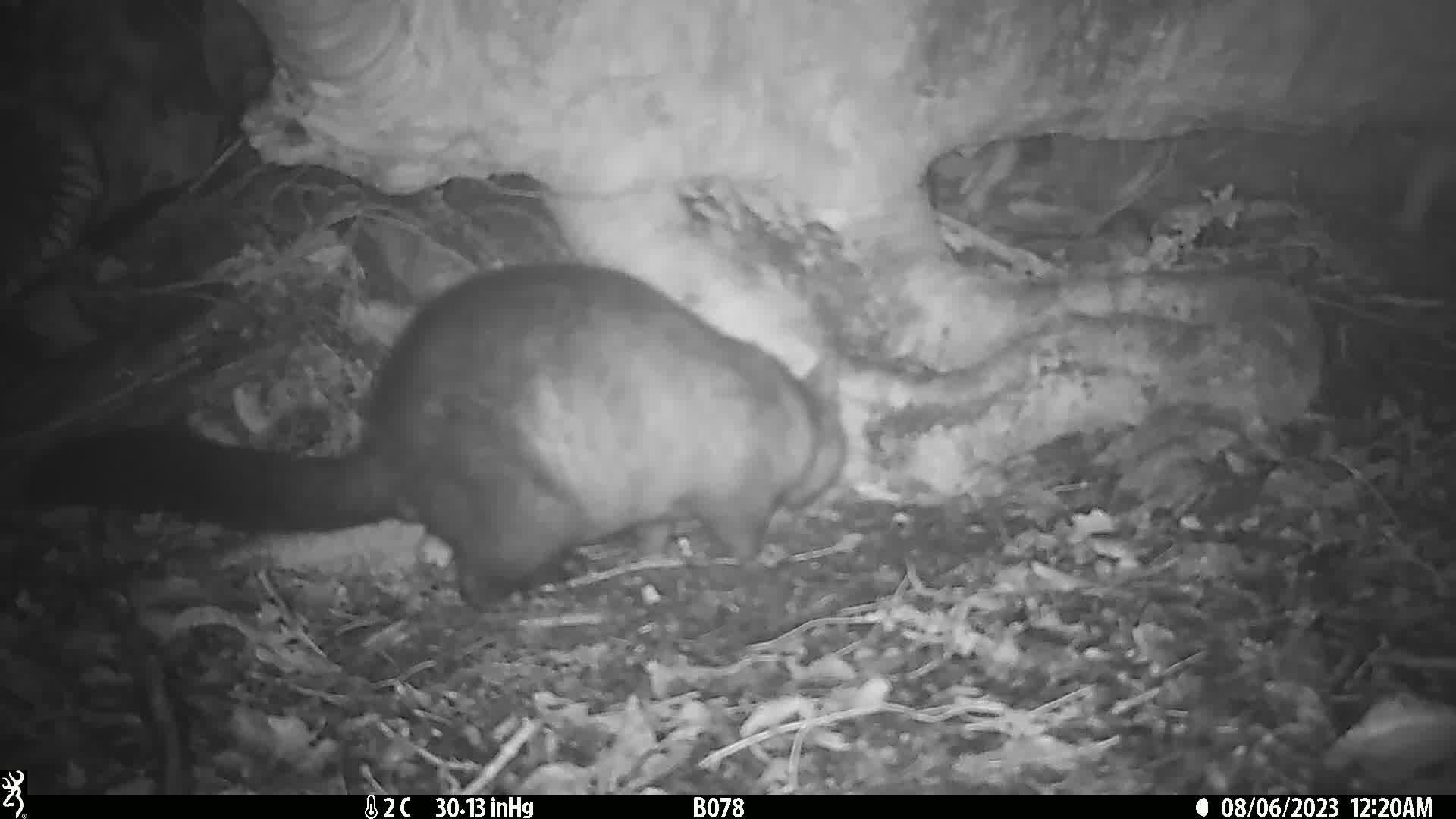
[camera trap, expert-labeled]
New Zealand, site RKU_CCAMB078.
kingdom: Animalia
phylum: Chordata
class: Mammalia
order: Diprotodontia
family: Phalangeridae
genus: Trichosurus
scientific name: Trichosurus vulpecula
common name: common brushtail possum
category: possum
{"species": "possum (common brushtail possum) (Trichosurus vulpecula)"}